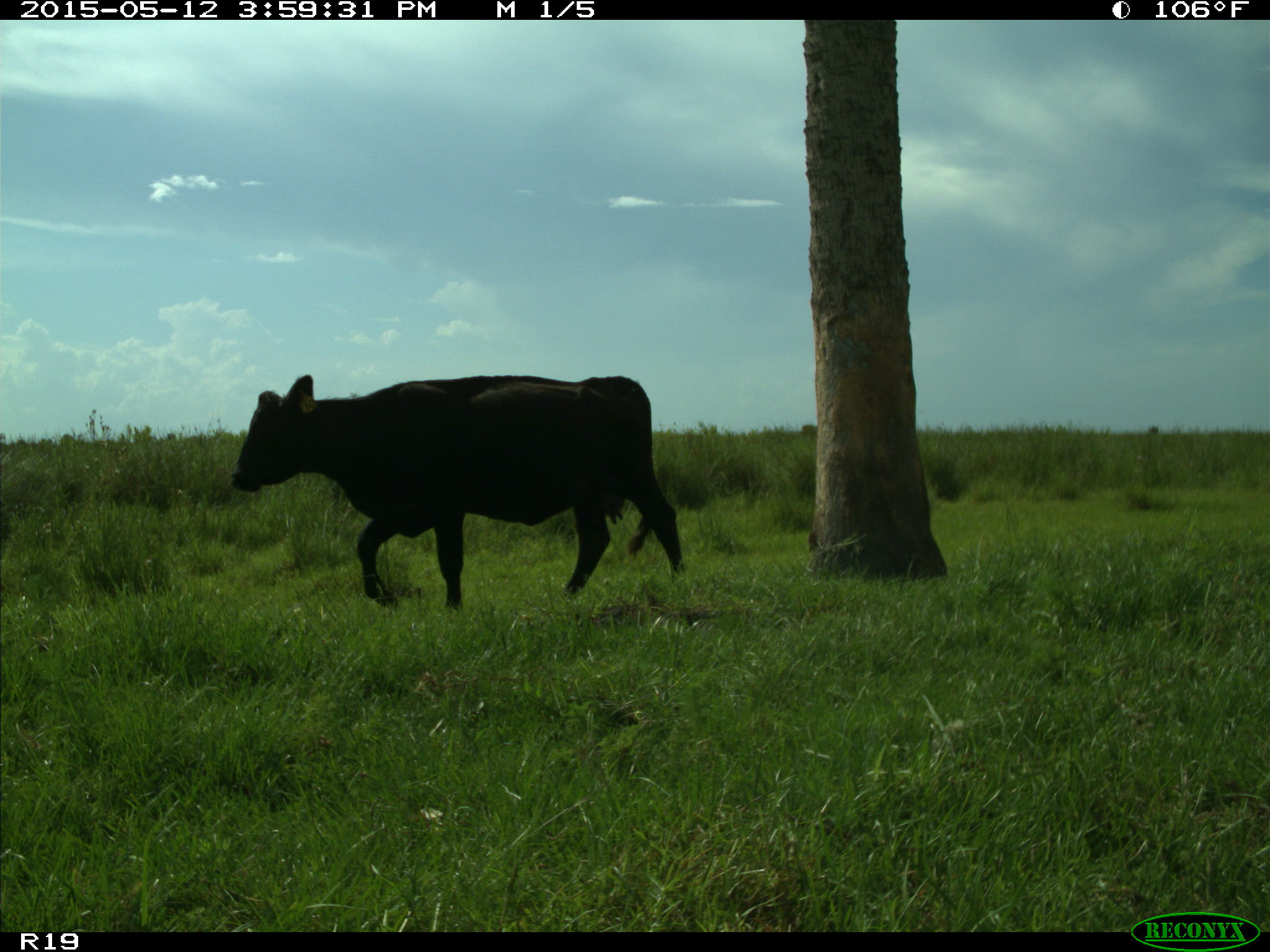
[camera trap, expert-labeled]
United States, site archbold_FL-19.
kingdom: Animalia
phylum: Chordata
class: Mammalia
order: Artiodactyla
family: Bovidae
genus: Bos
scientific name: Bos taurus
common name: domestic cow